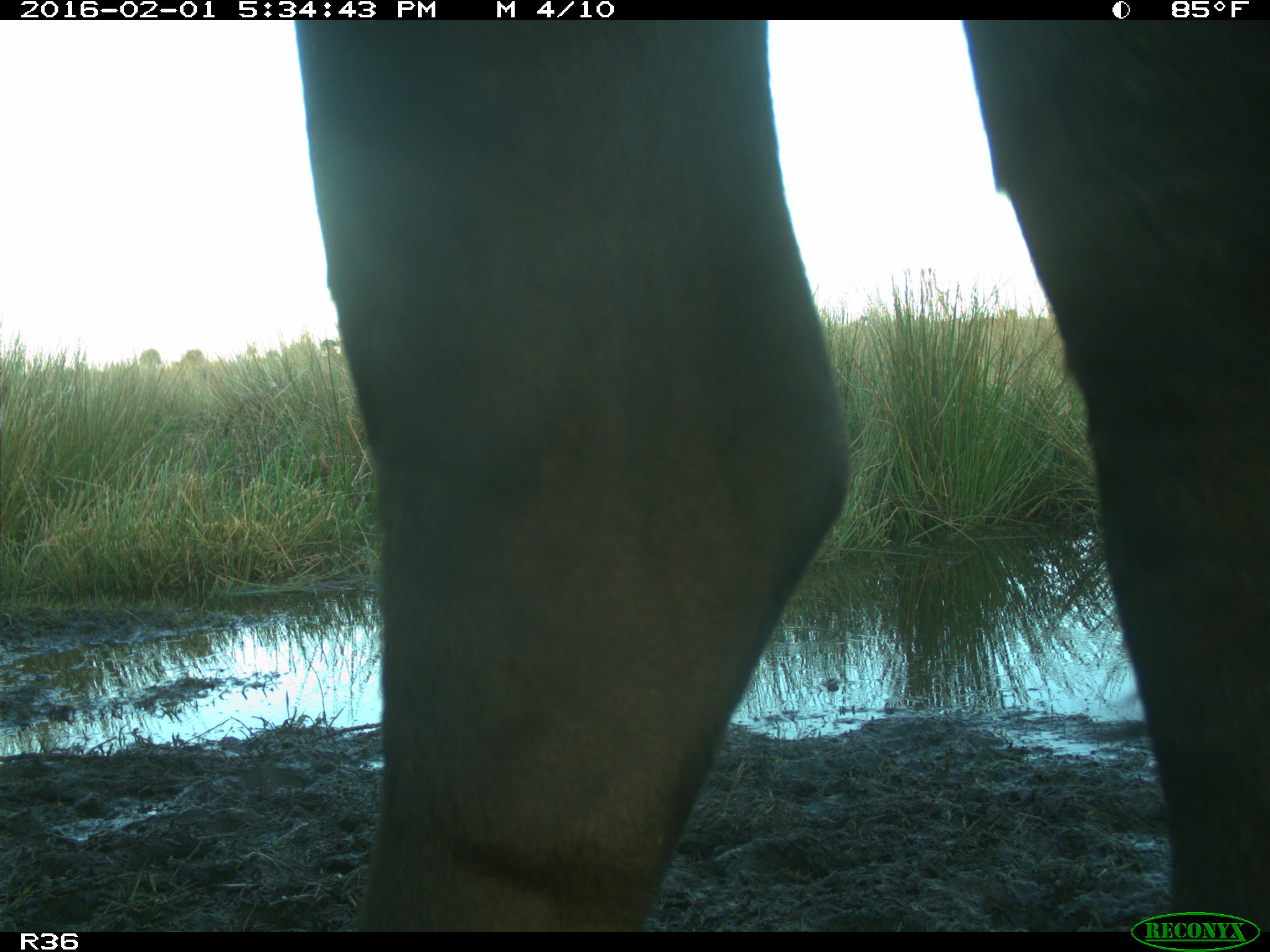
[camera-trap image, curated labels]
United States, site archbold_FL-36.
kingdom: Animalia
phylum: Chordata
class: Mammalia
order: Artiodactyla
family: Bovidae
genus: Bos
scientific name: Bos taurus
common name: domestic cow